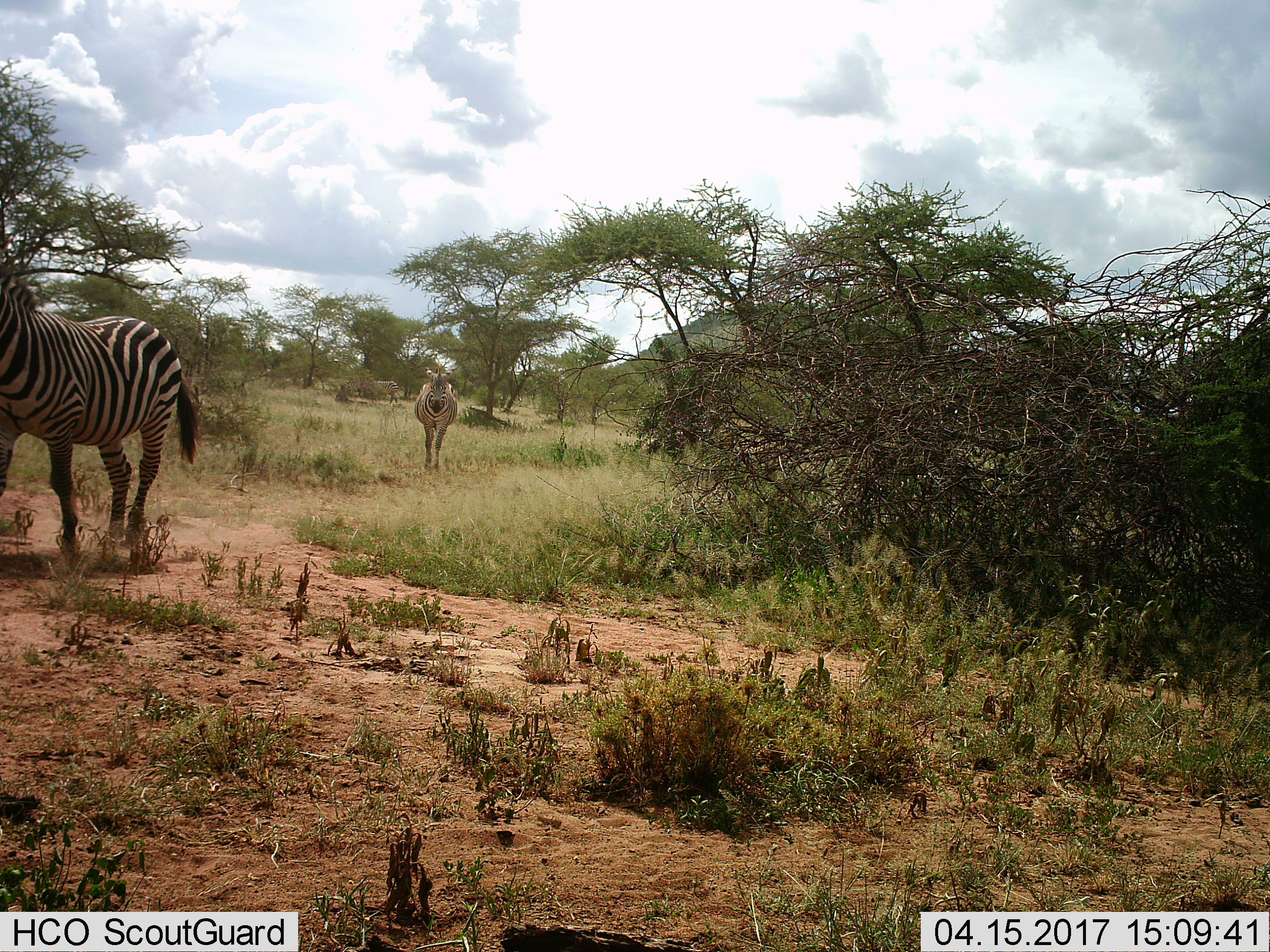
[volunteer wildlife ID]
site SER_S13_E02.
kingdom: Animalia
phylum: Chordata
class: Mammalia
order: Perissodactyla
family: Equidae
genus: Equus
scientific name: Equus quagga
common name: plains zebra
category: zebraplains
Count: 3.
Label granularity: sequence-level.